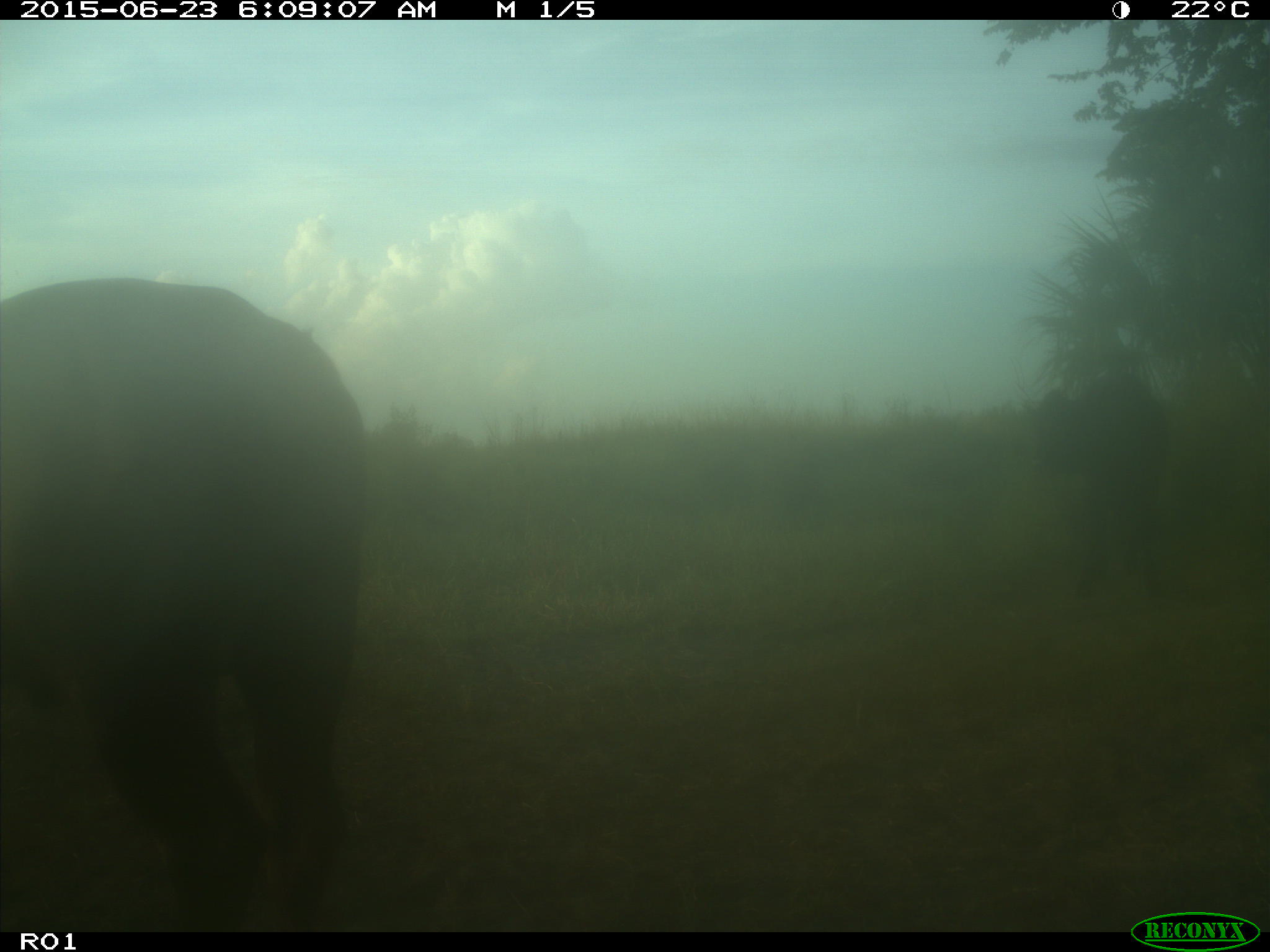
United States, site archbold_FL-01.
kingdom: Animalia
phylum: Chordata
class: Mammalia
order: Artiodactyla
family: Bovidae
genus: Bos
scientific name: Bos taurus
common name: domestic cow